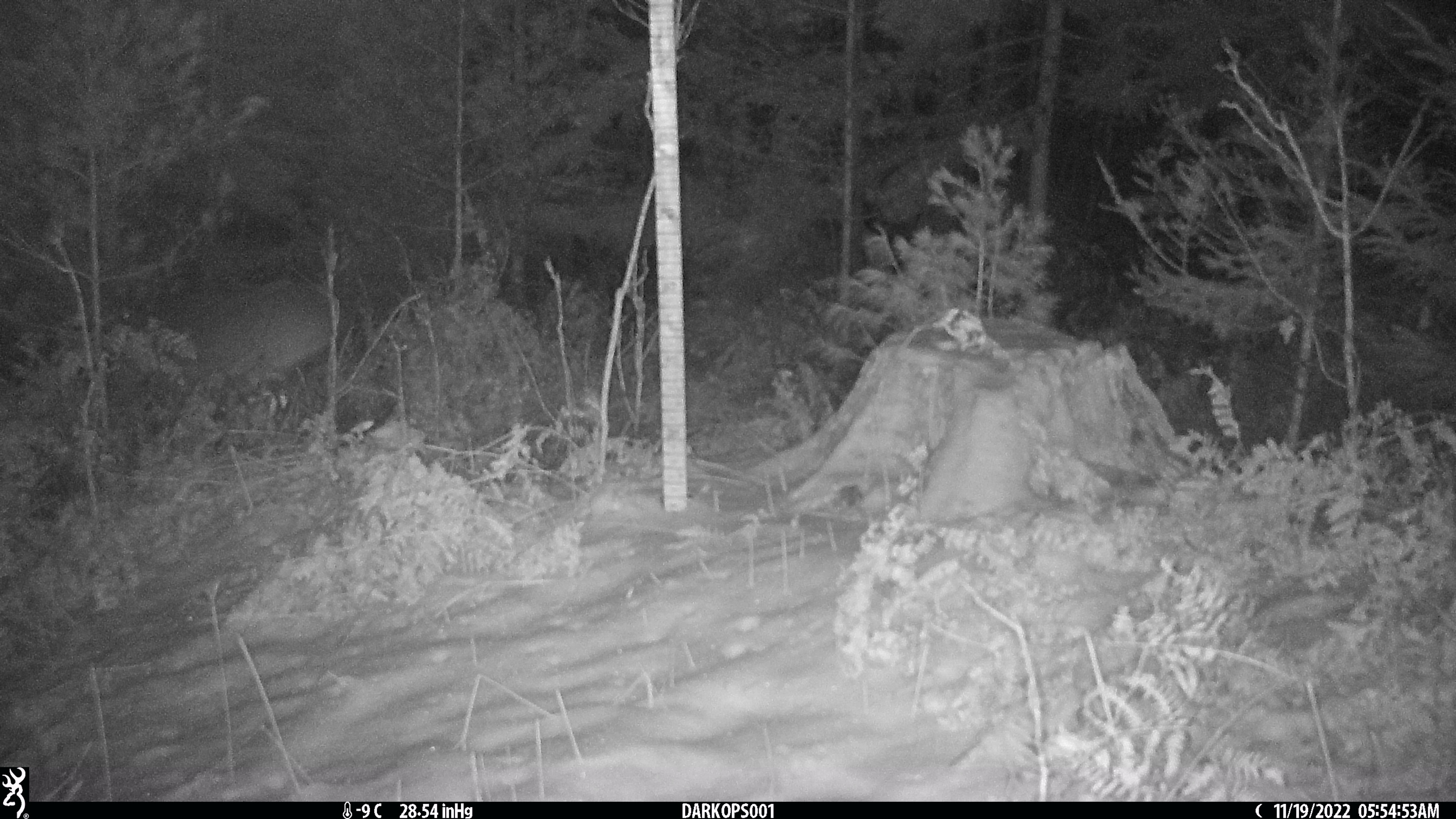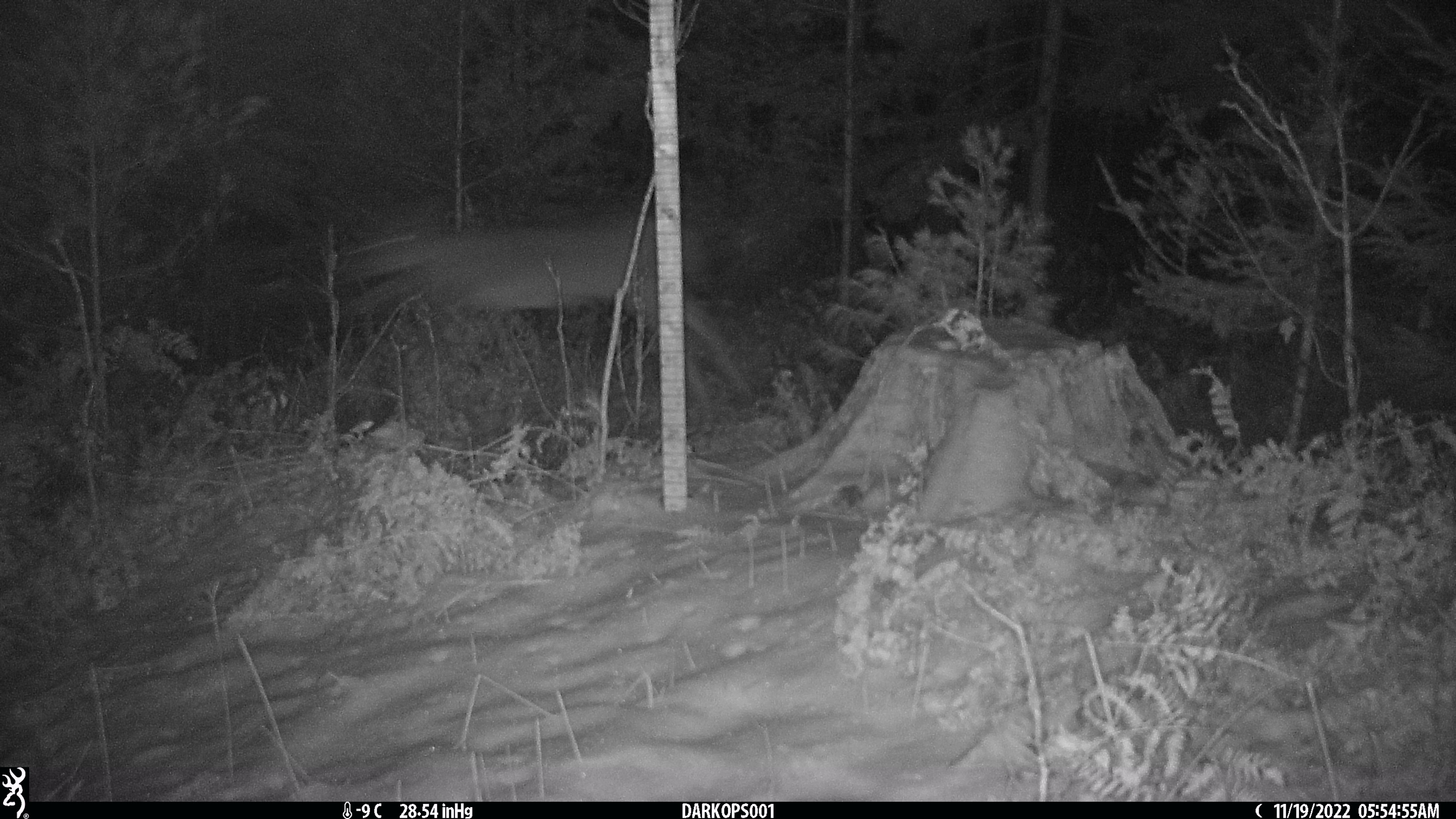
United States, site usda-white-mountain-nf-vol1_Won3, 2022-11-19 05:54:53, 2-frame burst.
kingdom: Animalia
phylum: Chordata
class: Mammalia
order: Artiodactyla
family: Cervidae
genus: Odocoileus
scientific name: Odocoileus virginianus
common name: white-tailed deer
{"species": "white-tailed deer (Odocoileus virginianus)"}